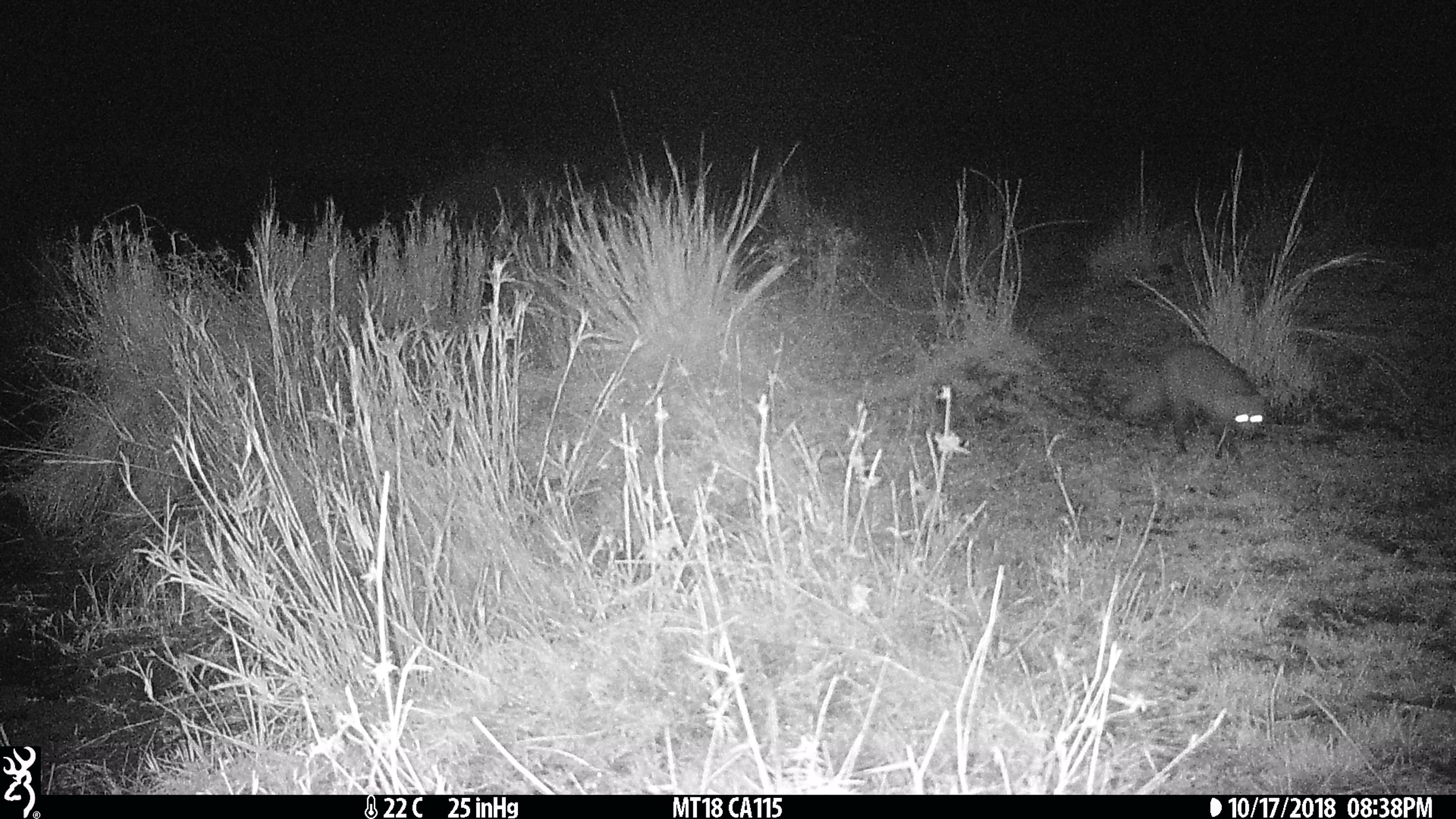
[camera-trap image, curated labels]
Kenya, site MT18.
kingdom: Animalia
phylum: Chordata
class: Mammalia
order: Carnivora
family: Herpestidae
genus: Ichneumia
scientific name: Ichneumia albicauda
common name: white-tailed mongoose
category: mongoose white tailed